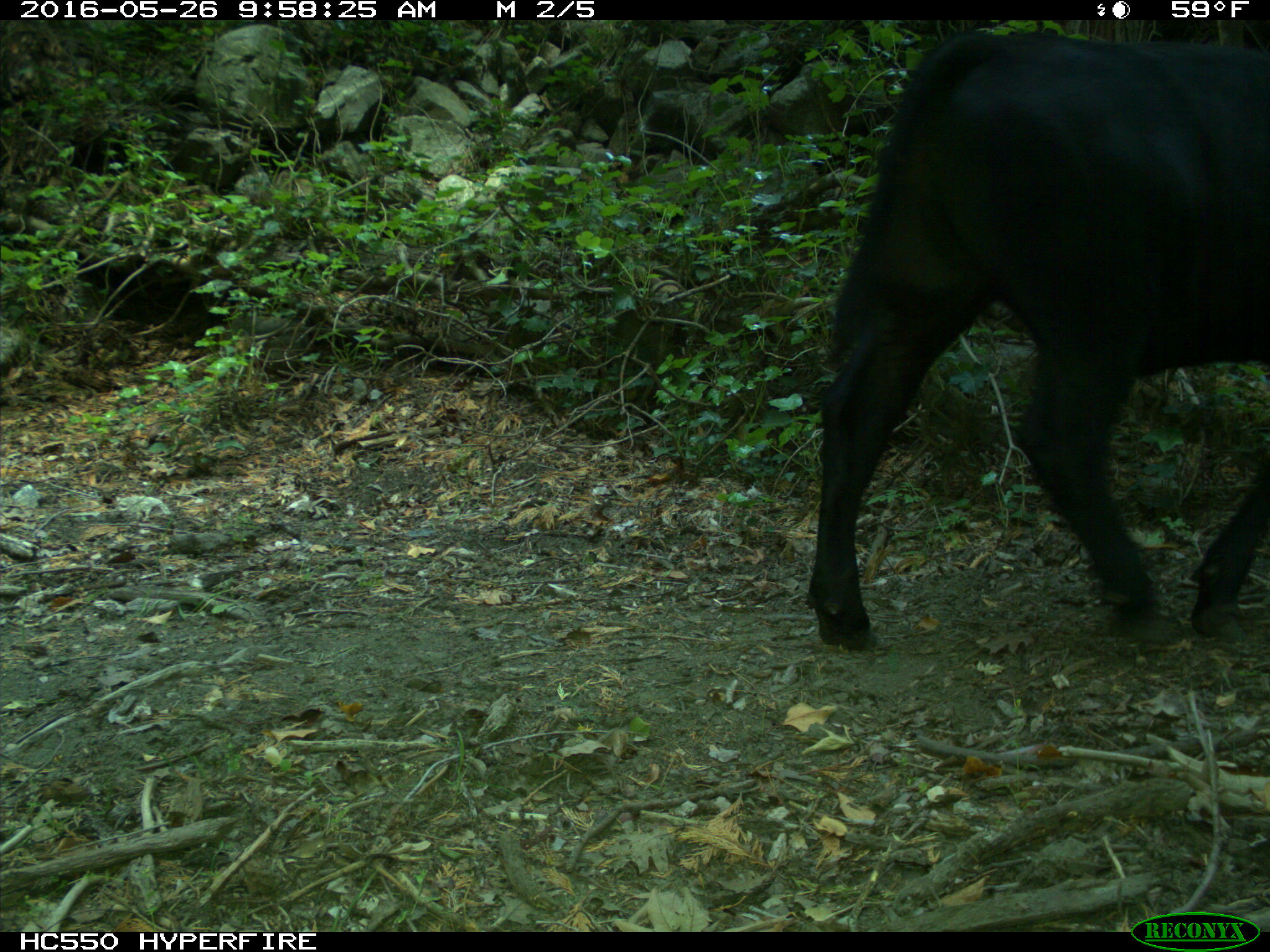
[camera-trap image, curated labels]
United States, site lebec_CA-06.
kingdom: Animalia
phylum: Chordata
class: Mammalia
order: Artiodactyla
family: Bovidae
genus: Bos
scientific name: Bos taurus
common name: domestic cow